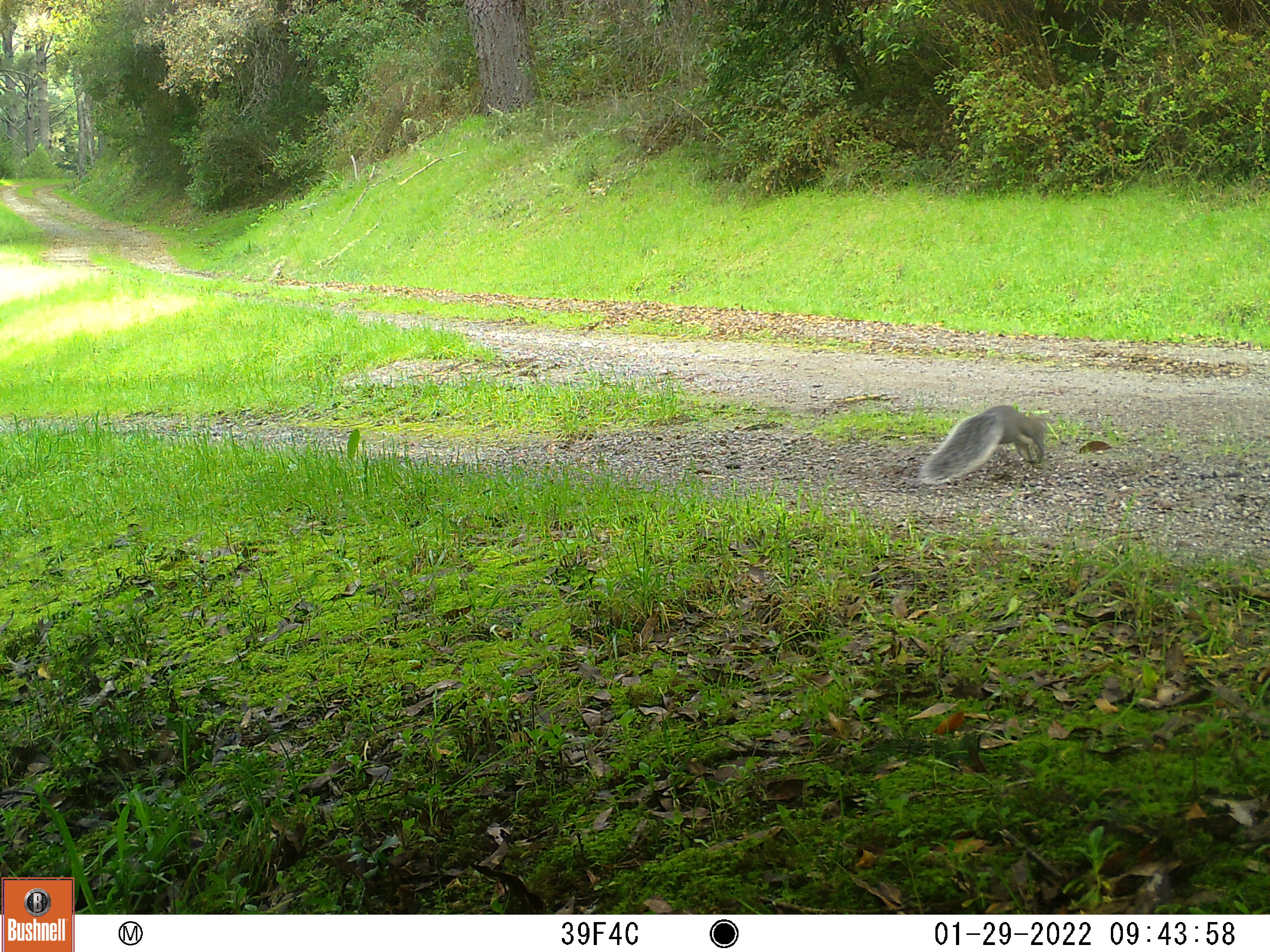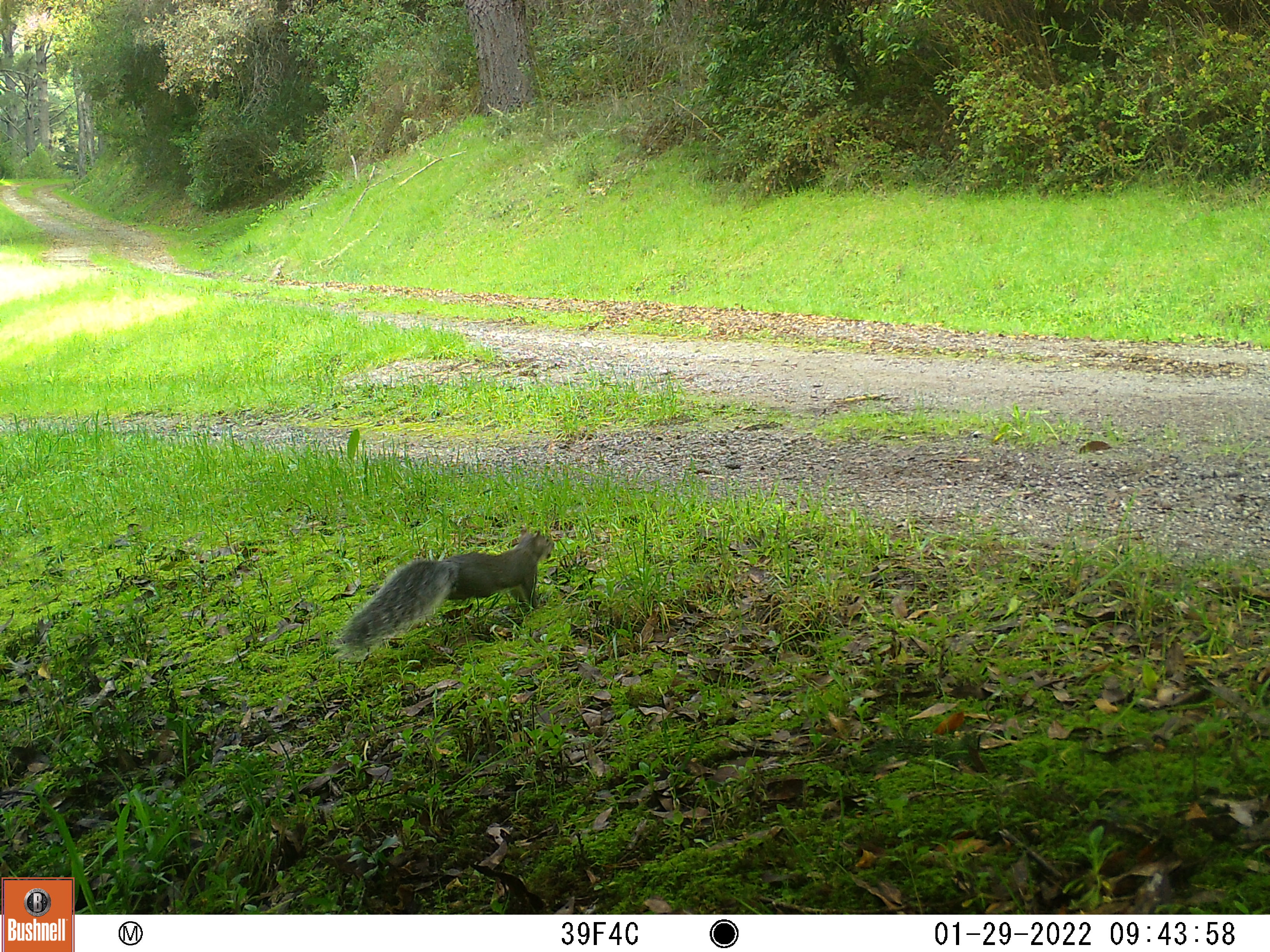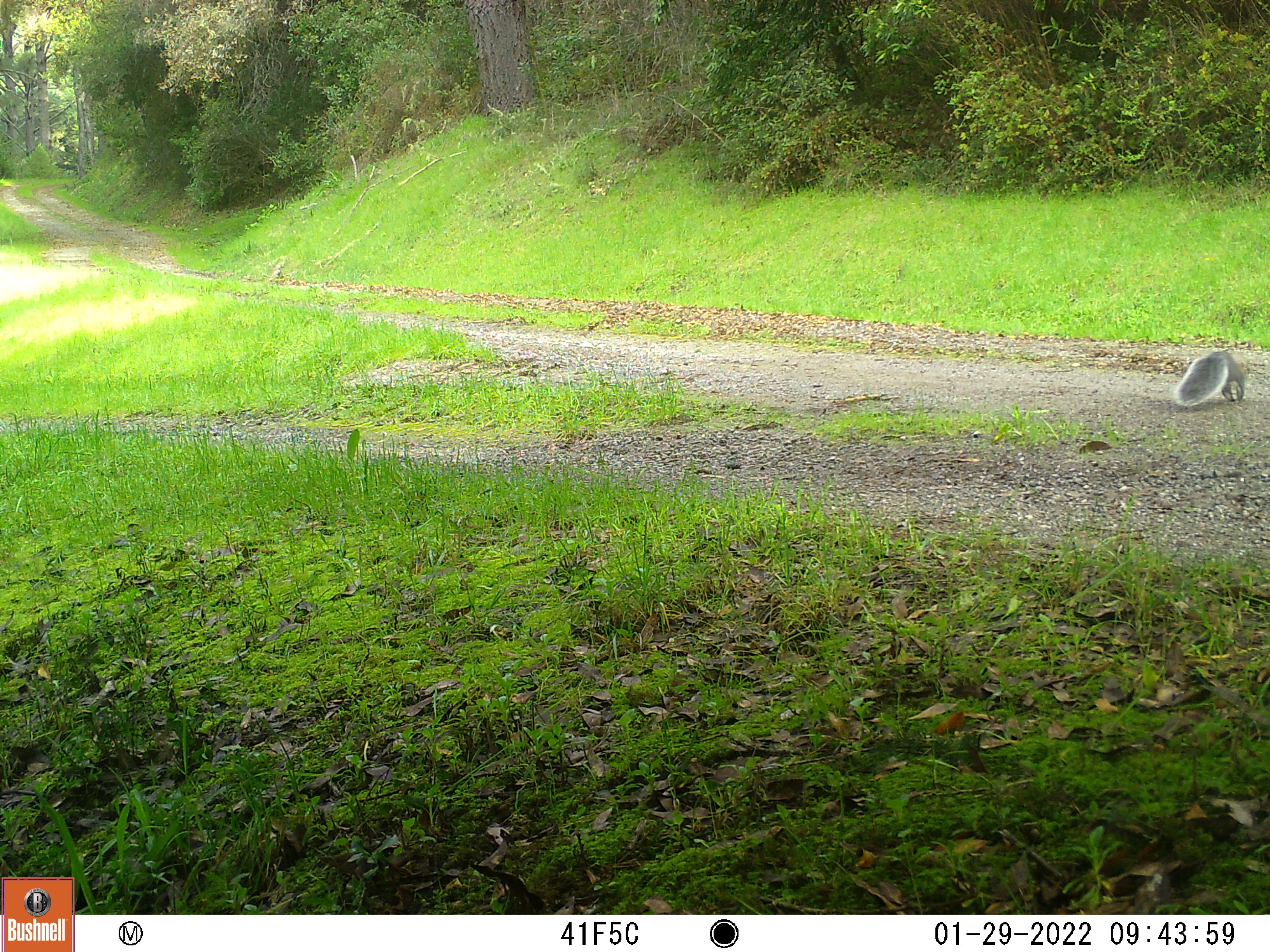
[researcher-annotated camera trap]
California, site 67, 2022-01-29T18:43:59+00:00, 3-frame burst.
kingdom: Animalia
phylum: Chordata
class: Mammalia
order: Rodentia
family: Sciuridae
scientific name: Sciuridae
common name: squirrel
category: unknown squirrel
Unknown squirrel (squirrel) (Sciuridae).